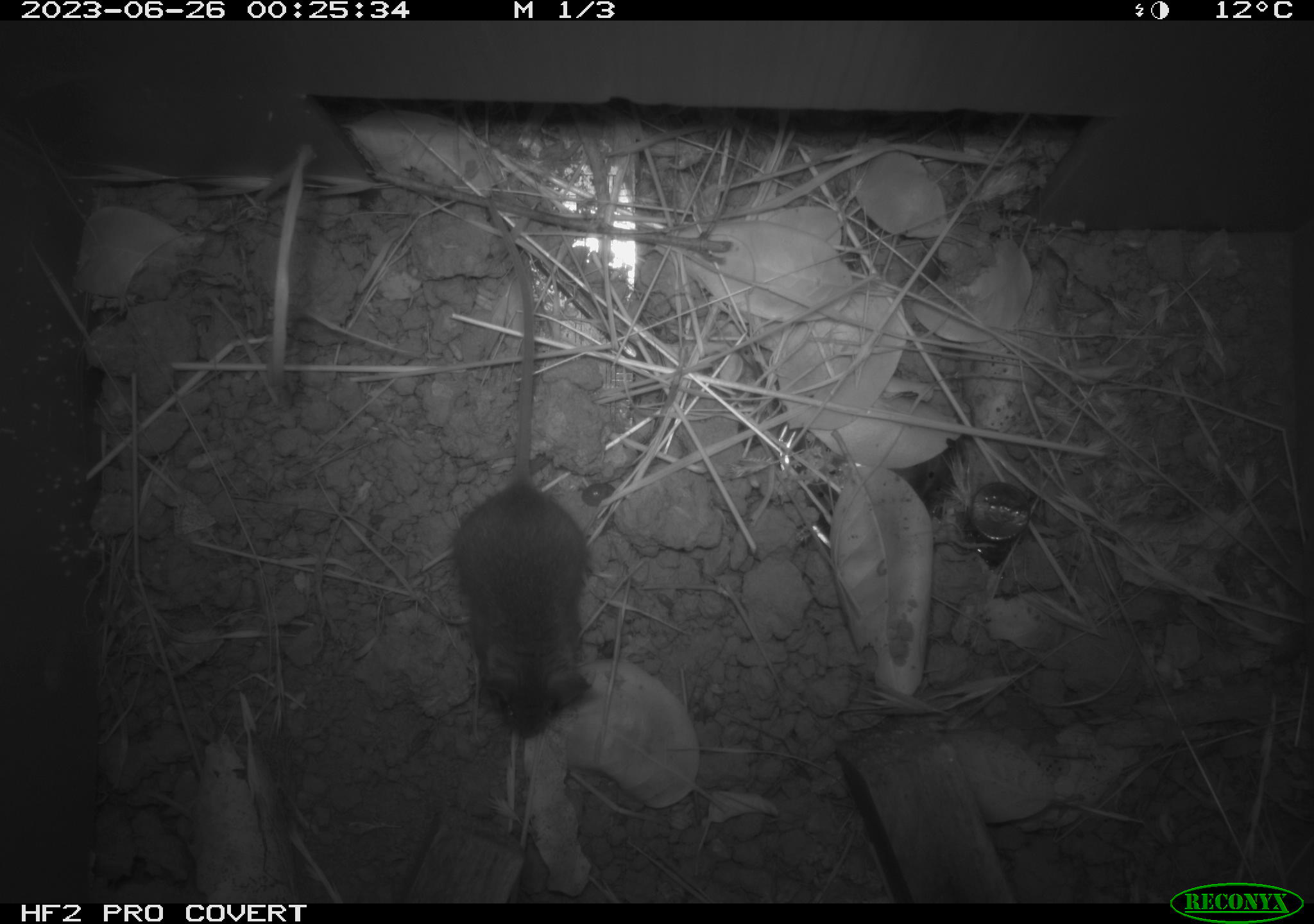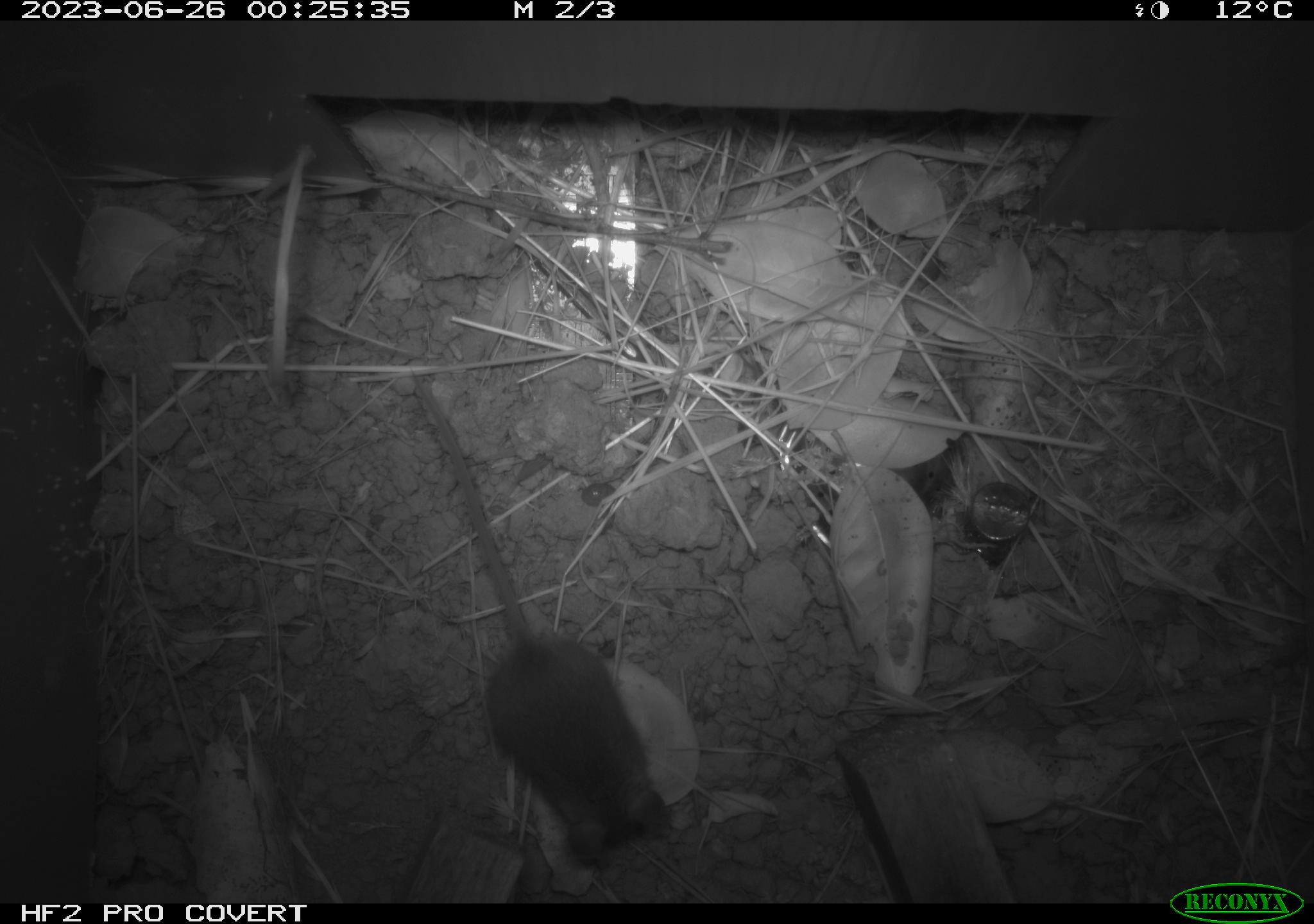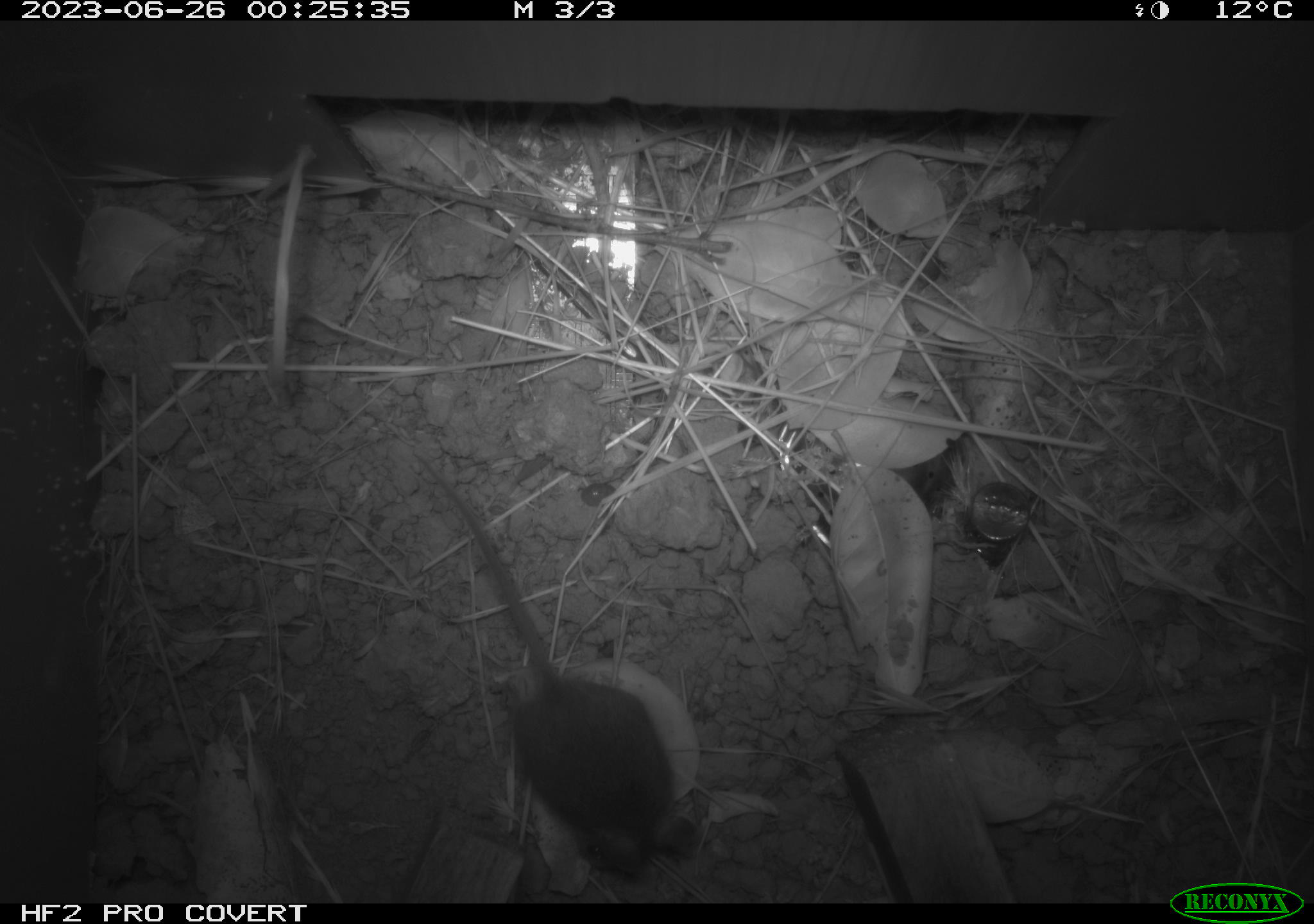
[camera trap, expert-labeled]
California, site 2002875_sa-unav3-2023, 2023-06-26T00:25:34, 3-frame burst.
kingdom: Animalia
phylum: Chordata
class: Mammalia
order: Rodentia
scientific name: Rodentia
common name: mouse species